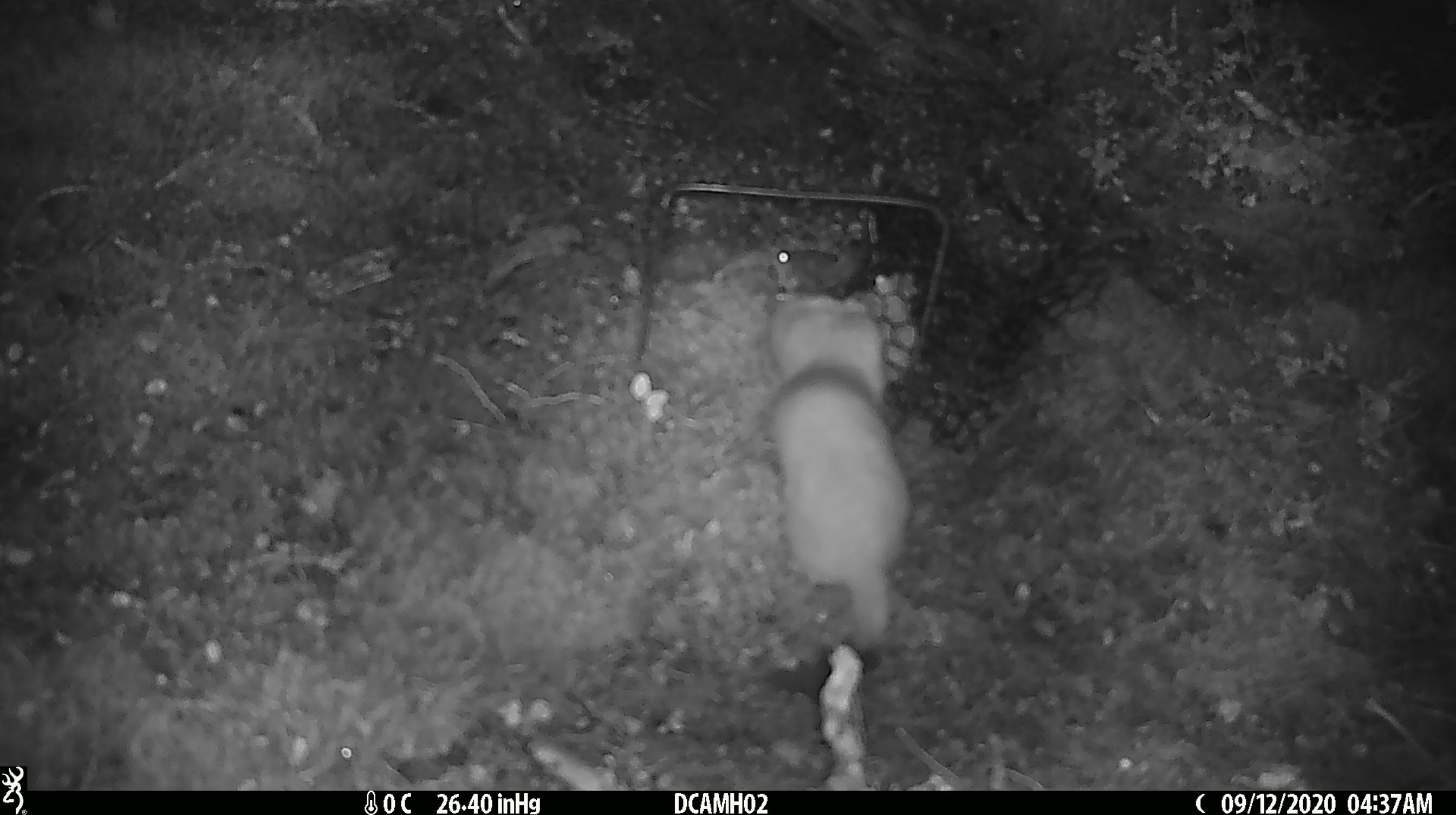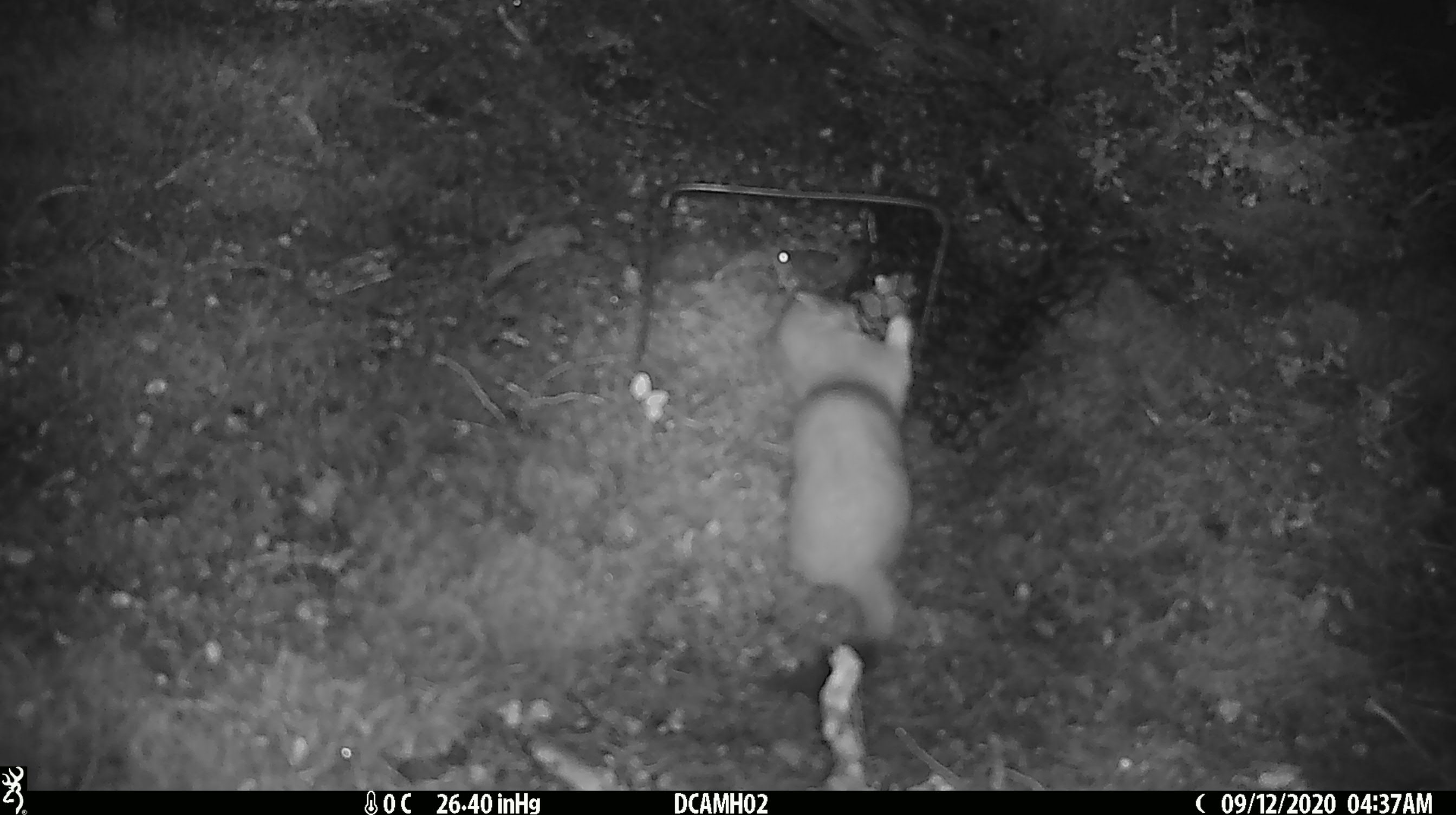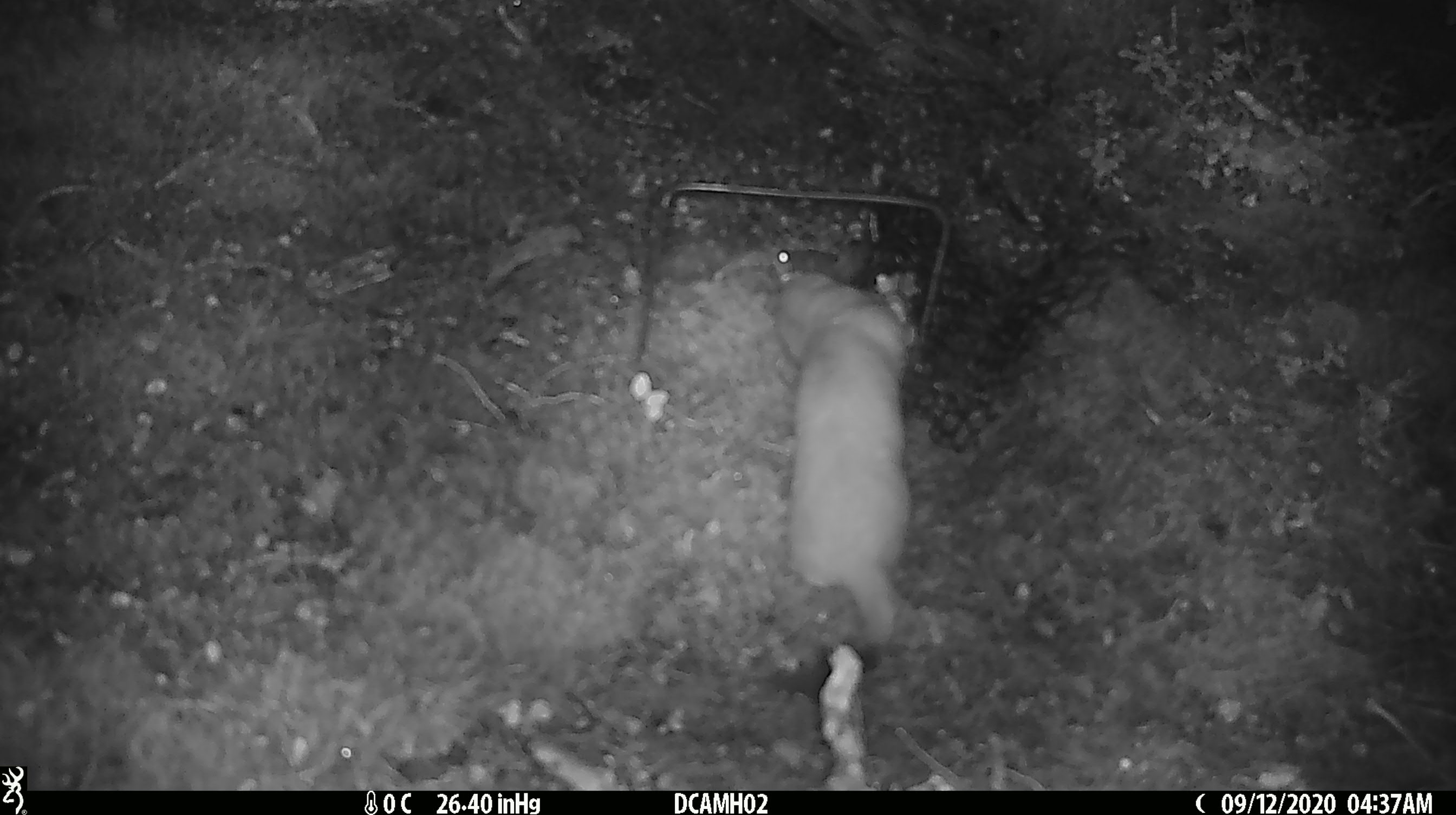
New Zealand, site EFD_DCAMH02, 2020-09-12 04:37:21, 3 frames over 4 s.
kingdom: Animalia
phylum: Chordata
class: Mammalia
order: Carnivora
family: Mustelidae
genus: Mustela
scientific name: Mustela erminea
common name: stoat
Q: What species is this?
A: Stoat (Mustela erminea).